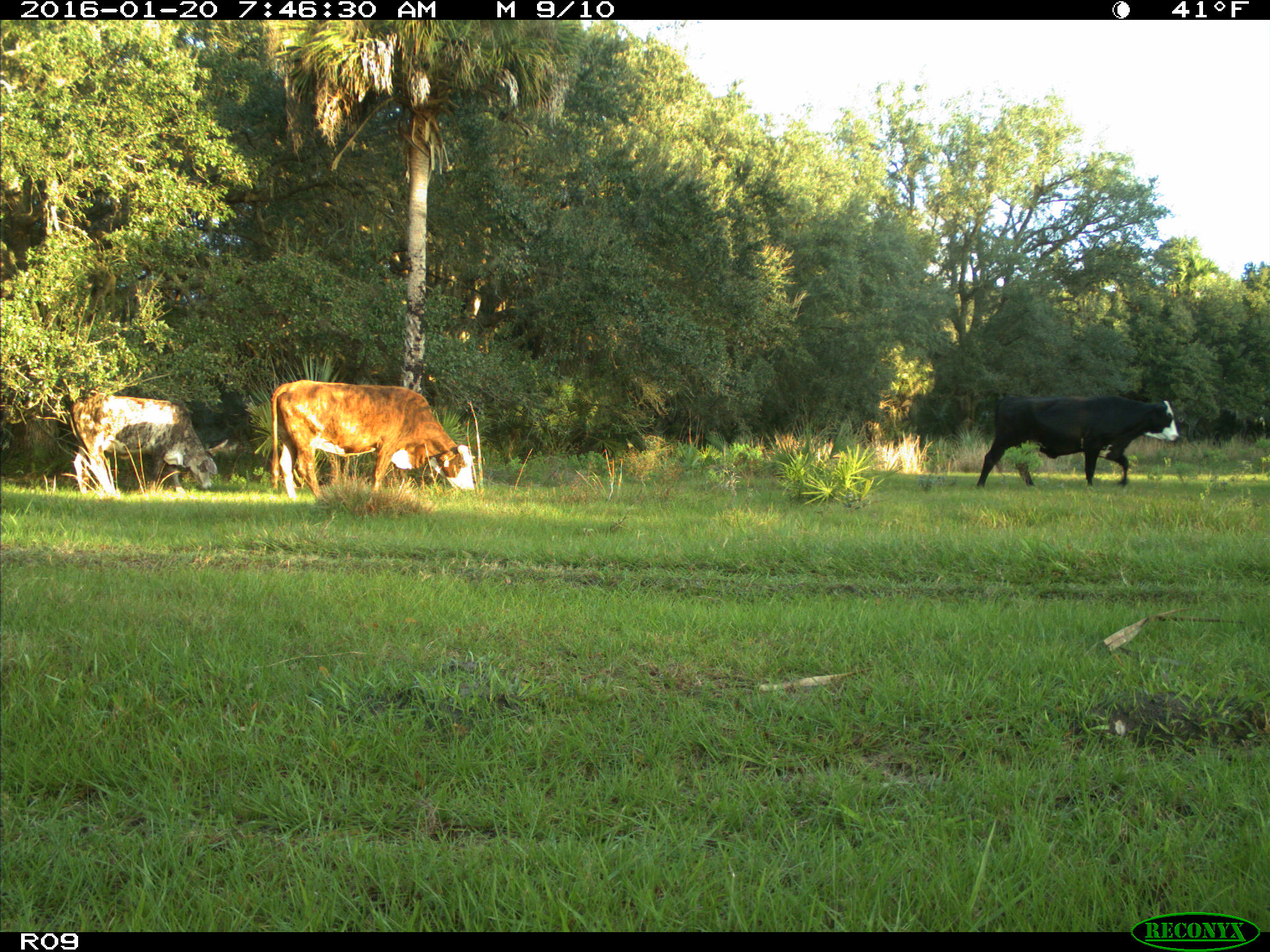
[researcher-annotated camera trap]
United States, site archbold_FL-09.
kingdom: Animalia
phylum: Chordata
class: Mammalia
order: Artiodactyla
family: Bovidae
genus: Bos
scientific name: Bos taurus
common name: domestic cow